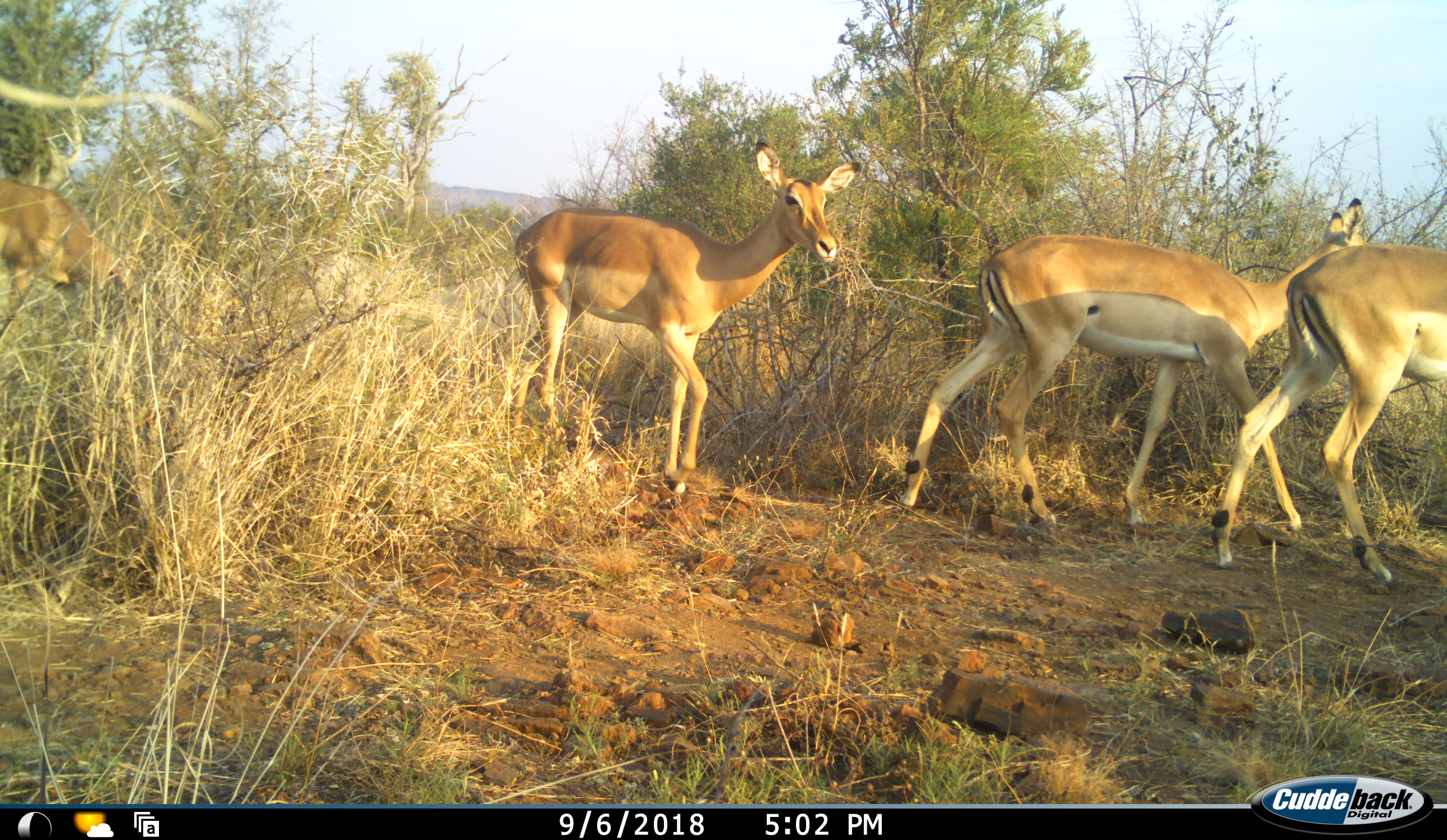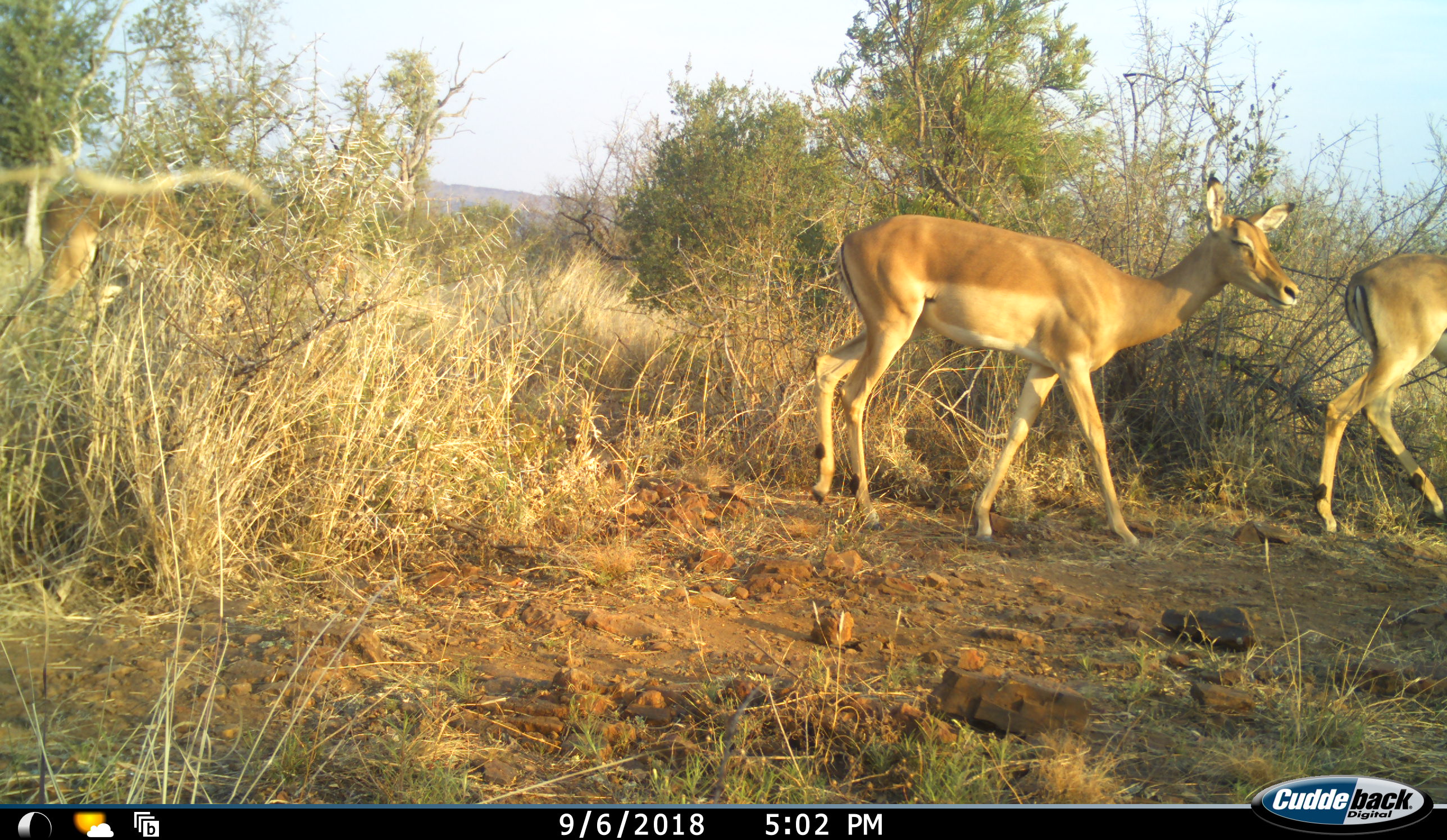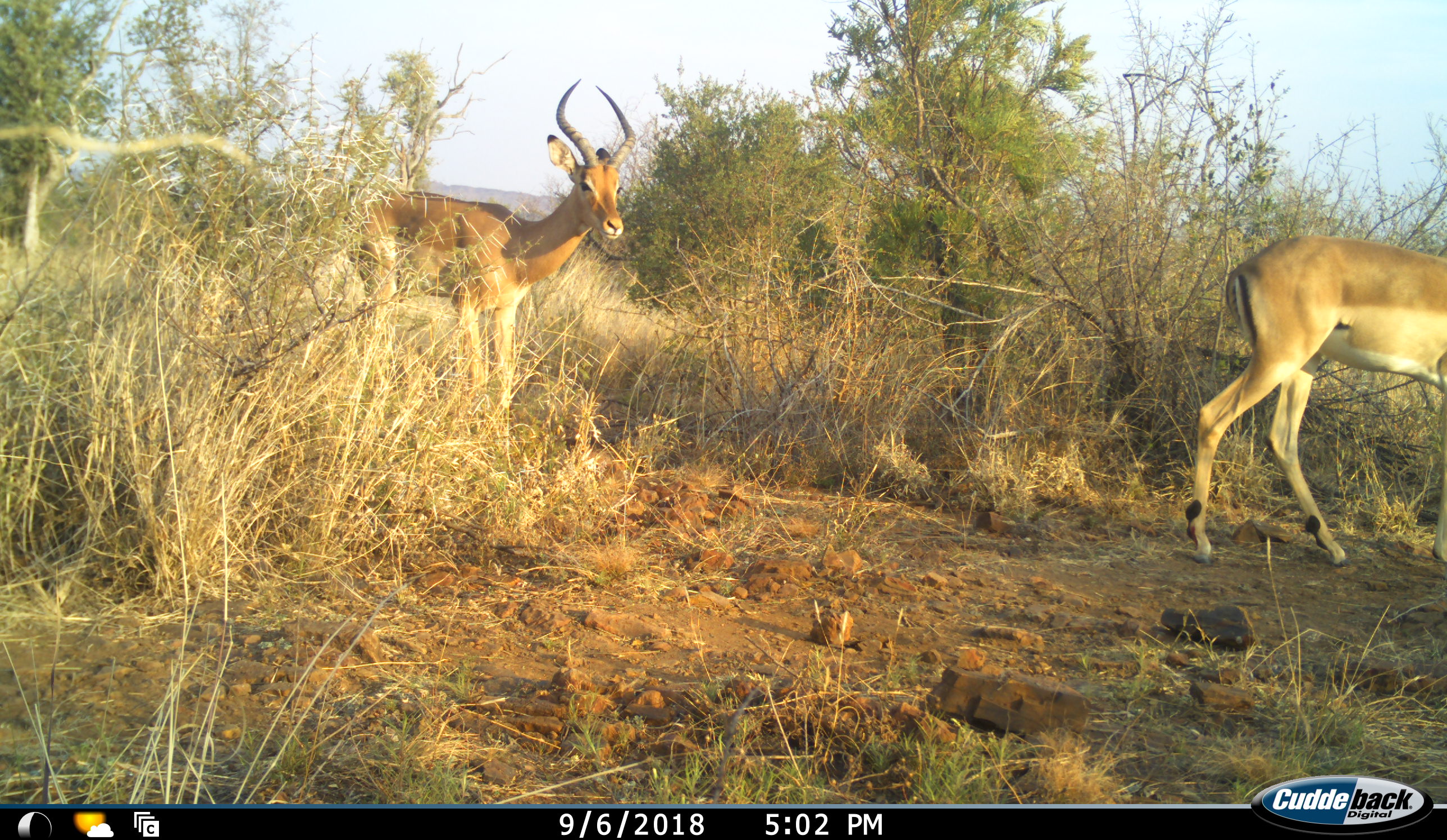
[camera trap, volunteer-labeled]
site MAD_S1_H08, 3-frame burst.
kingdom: Animalia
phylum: Chordata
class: Mammalia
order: Artiodactyla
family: Bovidae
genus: Aepyceros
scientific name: Aepyceros melampus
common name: impala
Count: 4.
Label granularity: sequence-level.